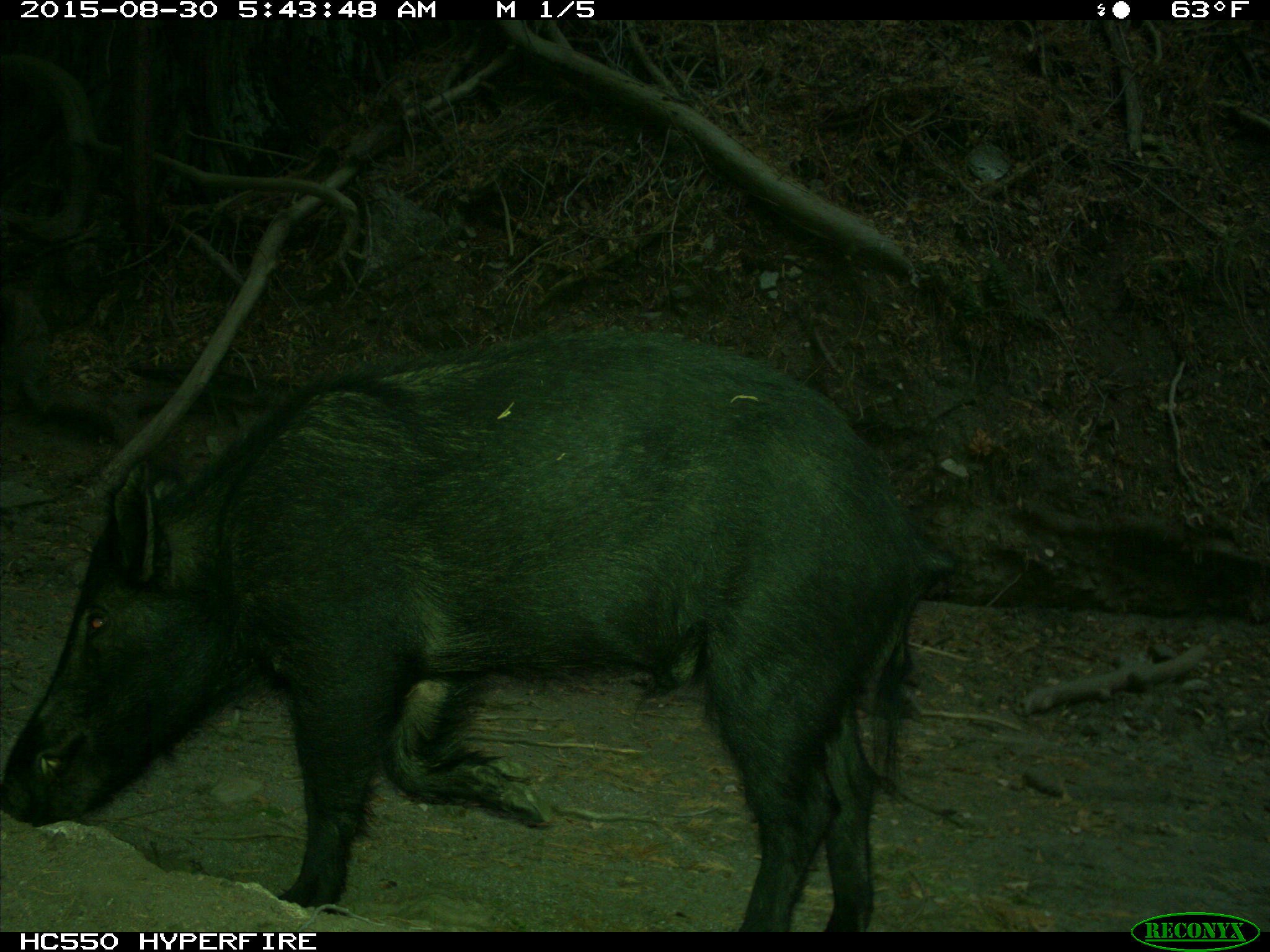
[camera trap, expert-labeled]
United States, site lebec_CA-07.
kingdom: Animalia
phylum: Chordata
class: Mammalia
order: Artiodactyla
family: Suidae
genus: Sus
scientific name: Sus scrofa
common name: wild boar